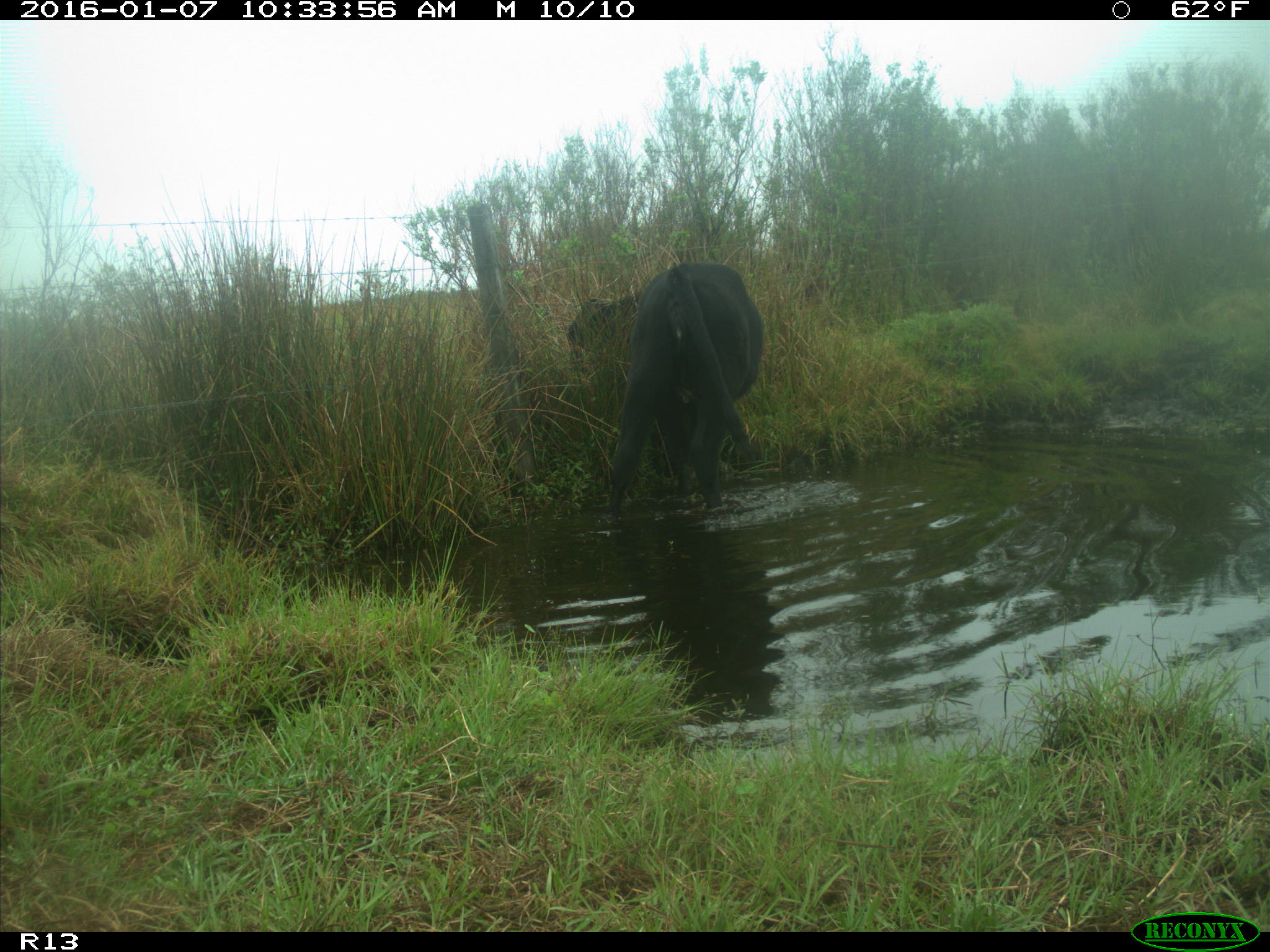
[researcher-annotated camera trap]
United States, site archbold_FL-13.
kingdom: Animalia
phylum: Chordata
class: Mammalia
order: Artiodactyla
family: Bovidae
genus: Bos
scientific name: Bos taurus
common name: domestic cow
Bos taurus (domestic cow).